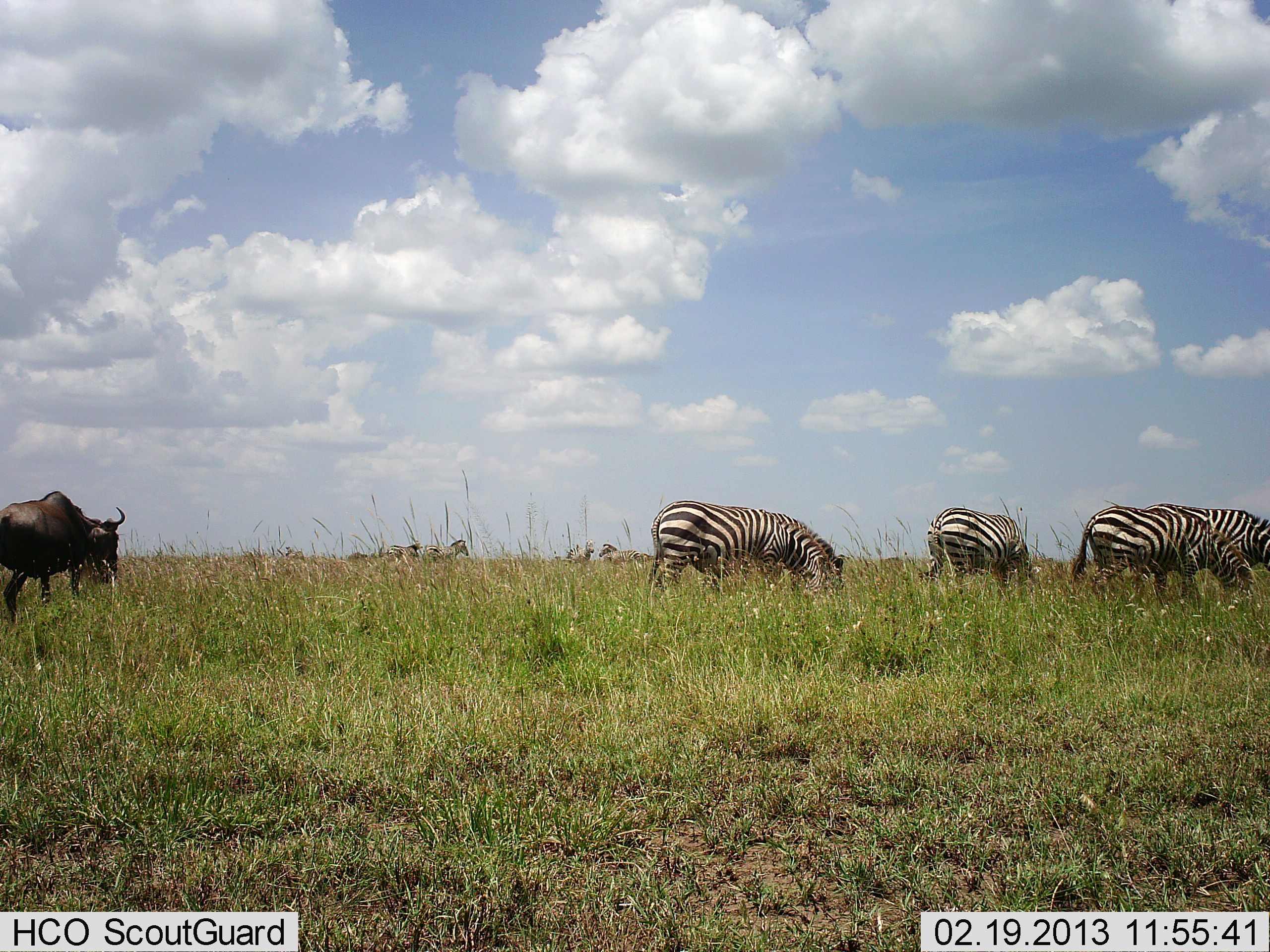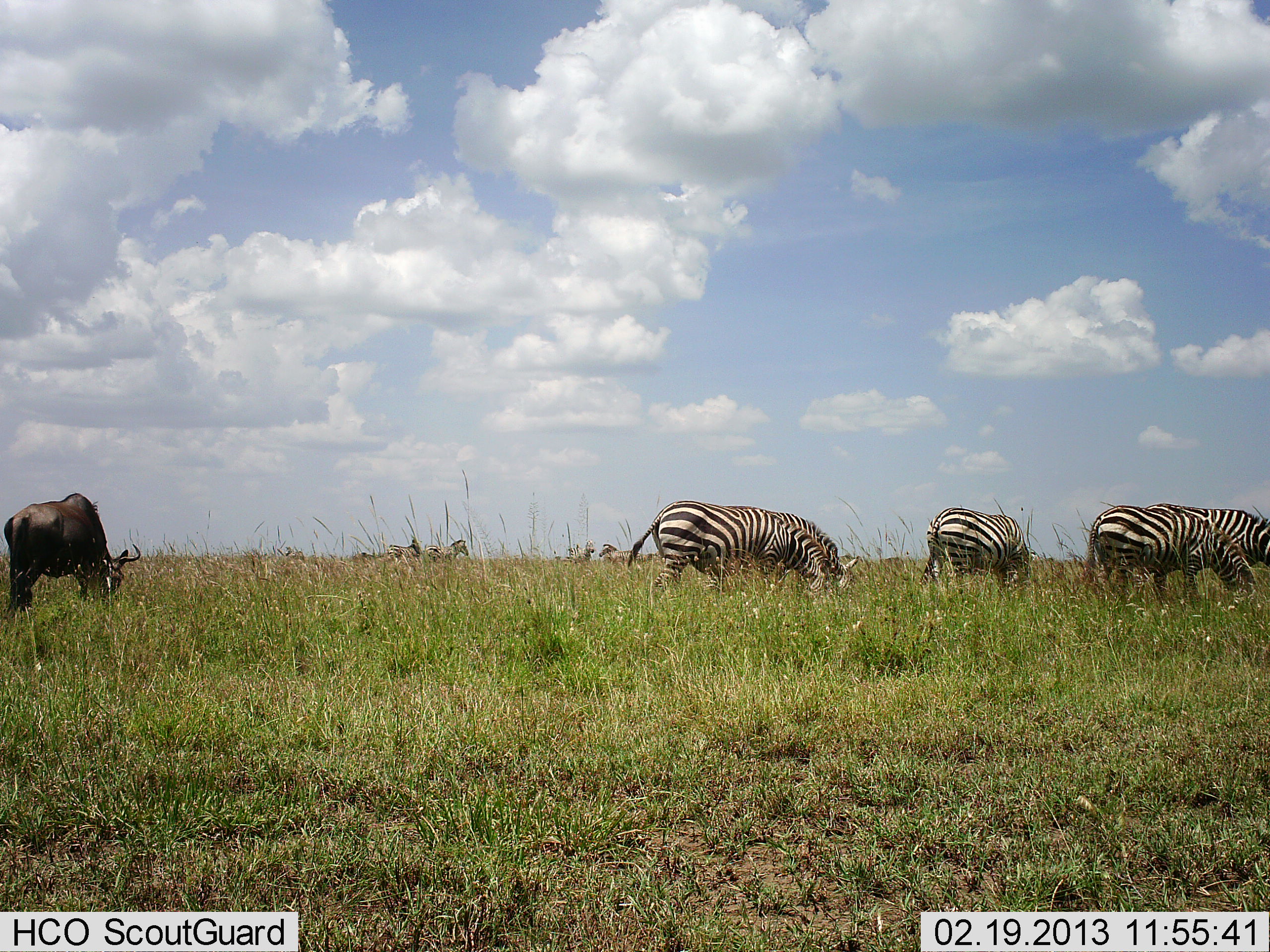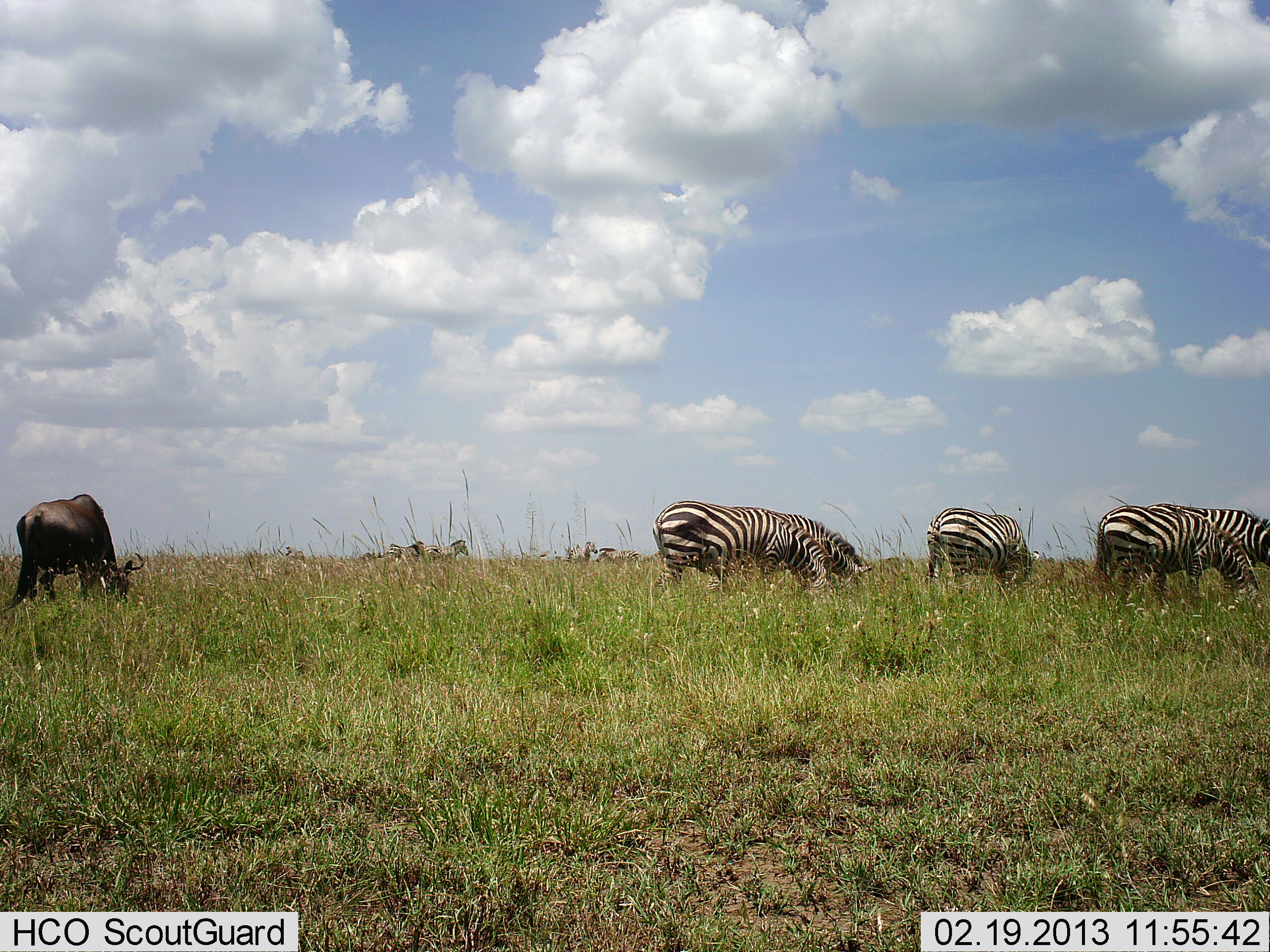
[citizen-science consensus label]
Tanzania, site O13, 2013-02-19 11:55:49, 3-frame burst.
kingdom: Animalia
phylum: Chordata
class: Mammalia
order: Artiodactyla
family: Bovidae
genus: Connochaetes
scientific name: Connochaetes taurinus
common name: blue wildebeest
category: wildebeest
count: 1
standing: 15%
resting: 0%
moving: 0%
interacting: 0%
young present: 0%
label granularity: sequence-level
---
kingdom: Animalia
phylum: Chordata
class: Mammalia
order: Perissodactyla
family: Equidae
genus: Equus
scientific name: Equus quagga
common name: plains zebra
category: zebra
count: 5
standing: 33%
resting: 0%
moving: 0%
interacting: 4%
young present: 0%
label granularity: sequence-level